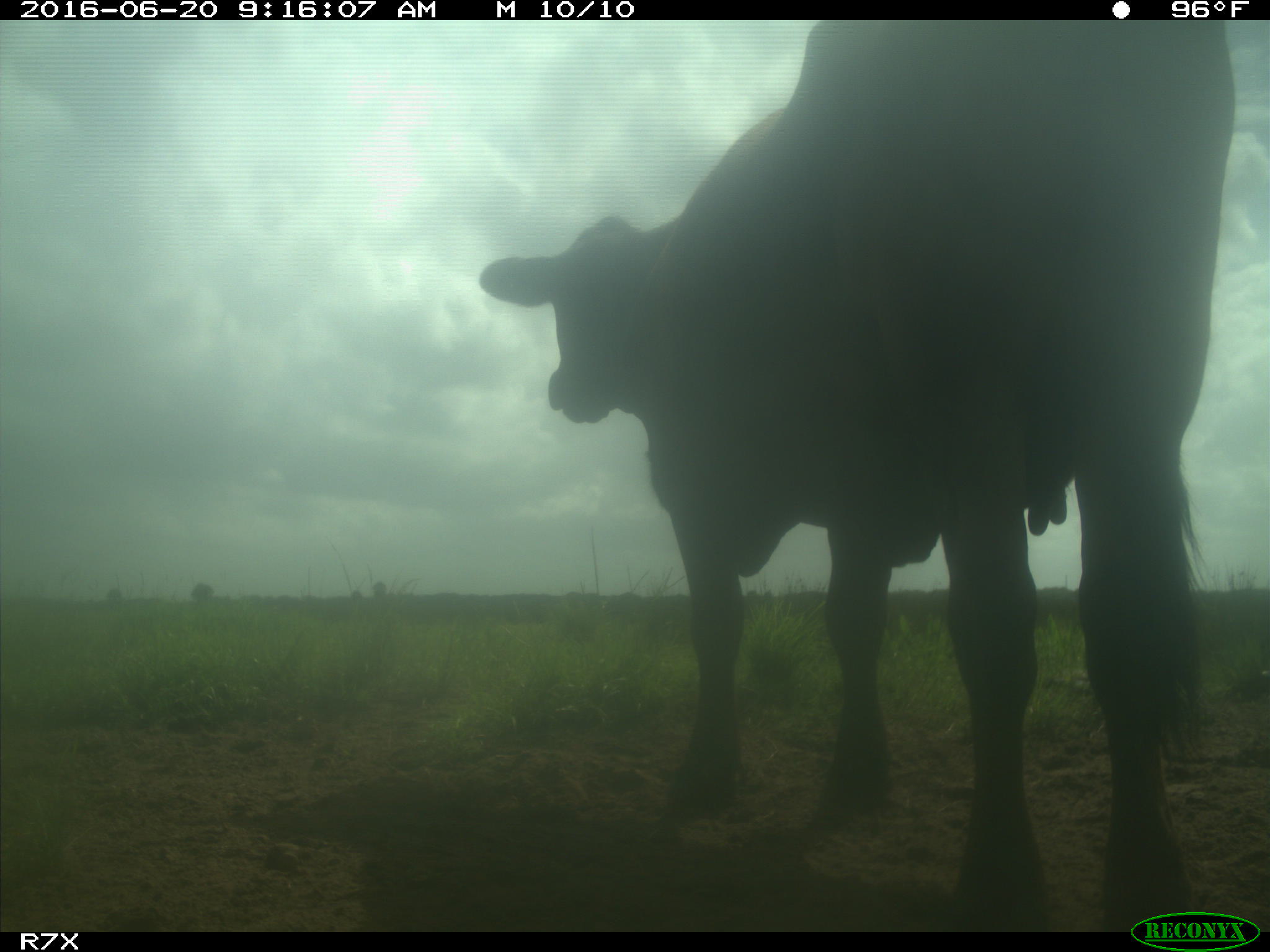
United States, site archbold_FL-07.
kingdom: Animalia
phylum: Chordata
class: Mammalia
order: Artiodactyla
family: Bovidae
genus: Bos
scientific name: Bos taurus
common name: domestic cow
Bos taurus (domestic cow).